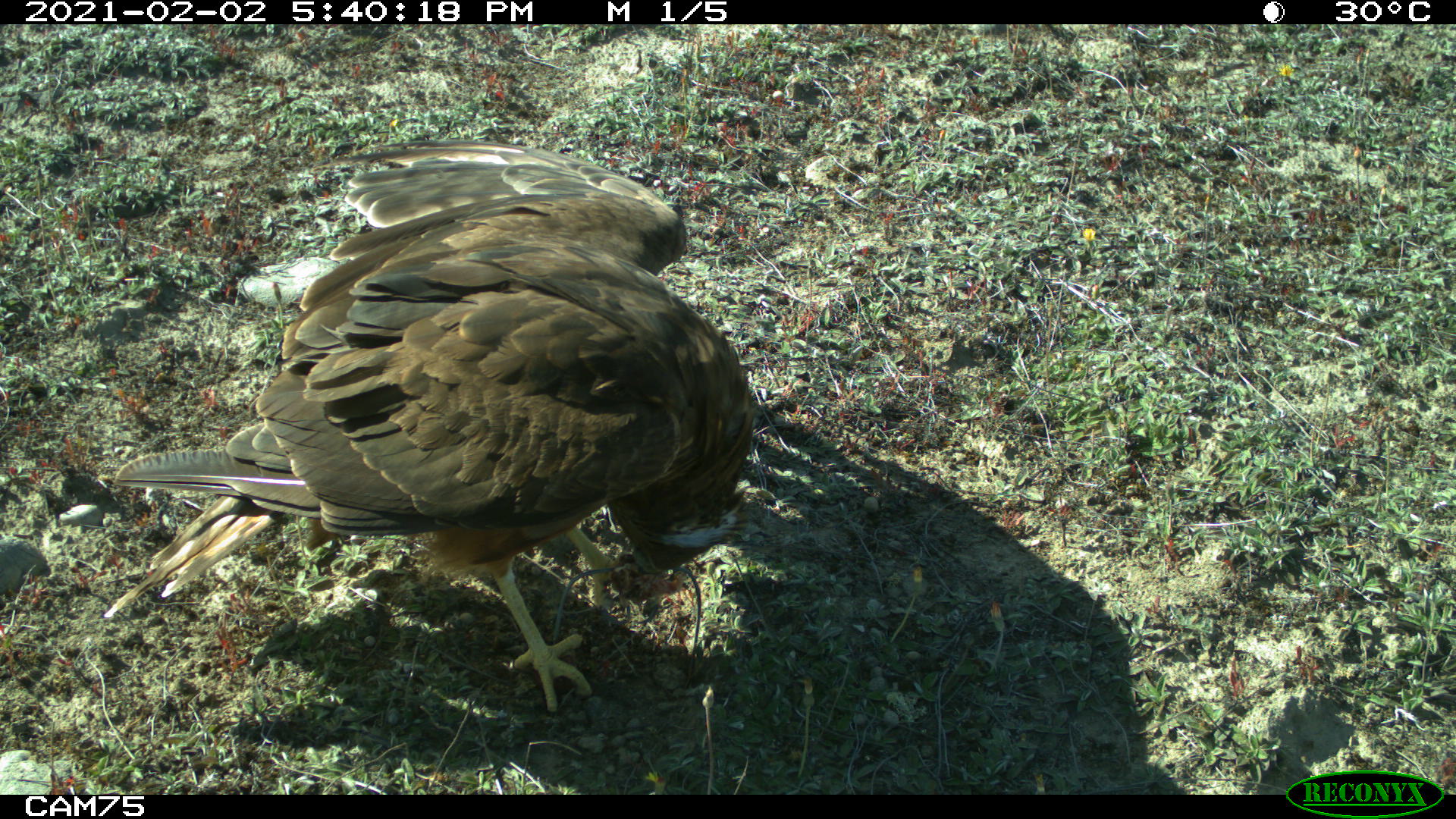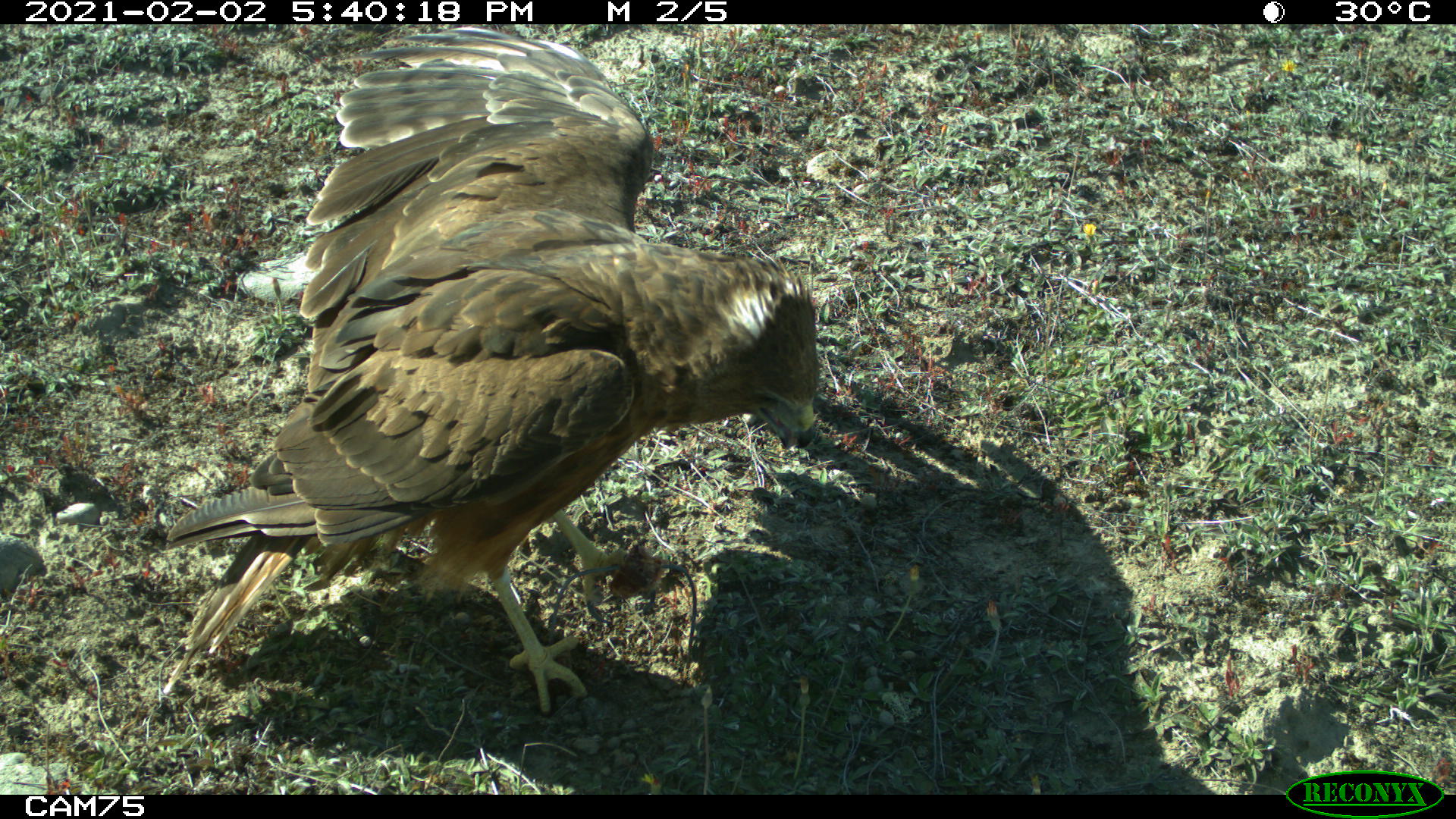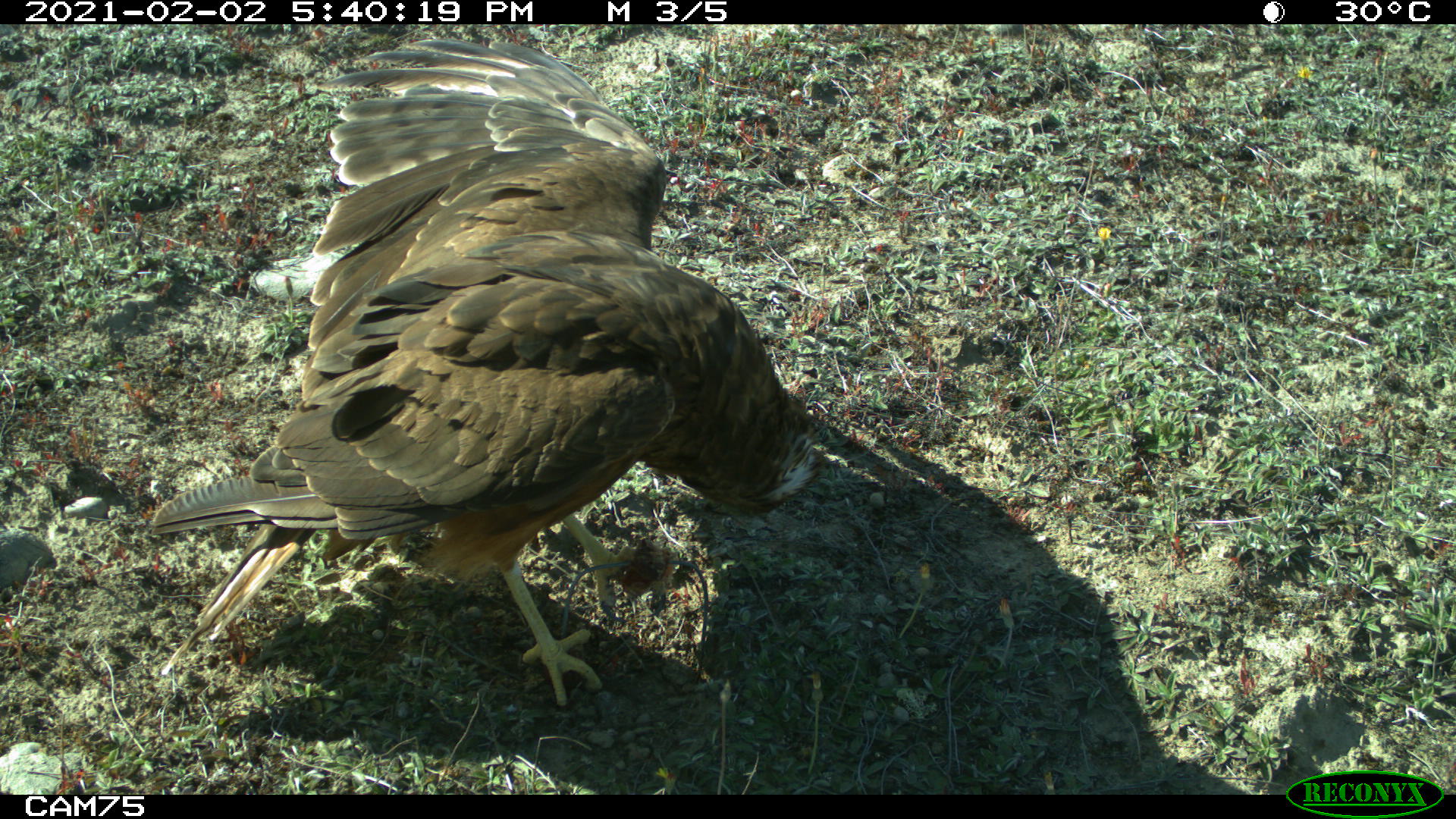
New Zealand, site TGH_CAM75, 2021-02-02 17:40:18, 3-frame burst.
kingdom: Animalia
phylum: Chordata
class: Aves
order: Accipitriformes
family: Accipitridae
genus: Circus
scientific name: Circus approximans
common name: swamp harrier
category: harrier